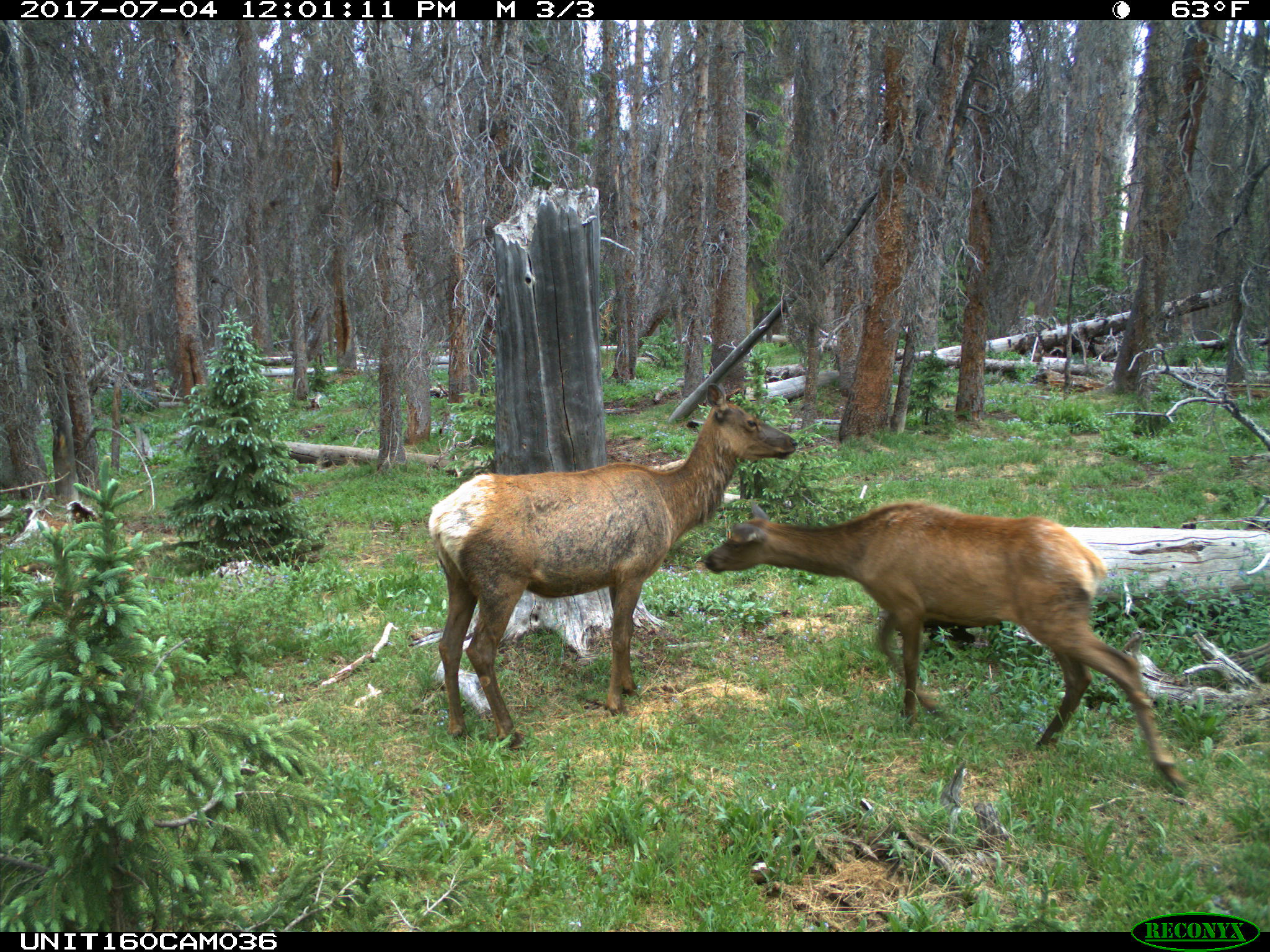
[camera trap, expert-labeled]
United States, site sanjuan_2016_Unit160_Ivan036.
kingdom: Animalia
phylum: Chordata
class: Mammalia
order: Artiodactyla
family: Cervidae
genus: Cervus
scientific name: Cervus elaphus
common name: red deer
Cervus elaphus (red deer).